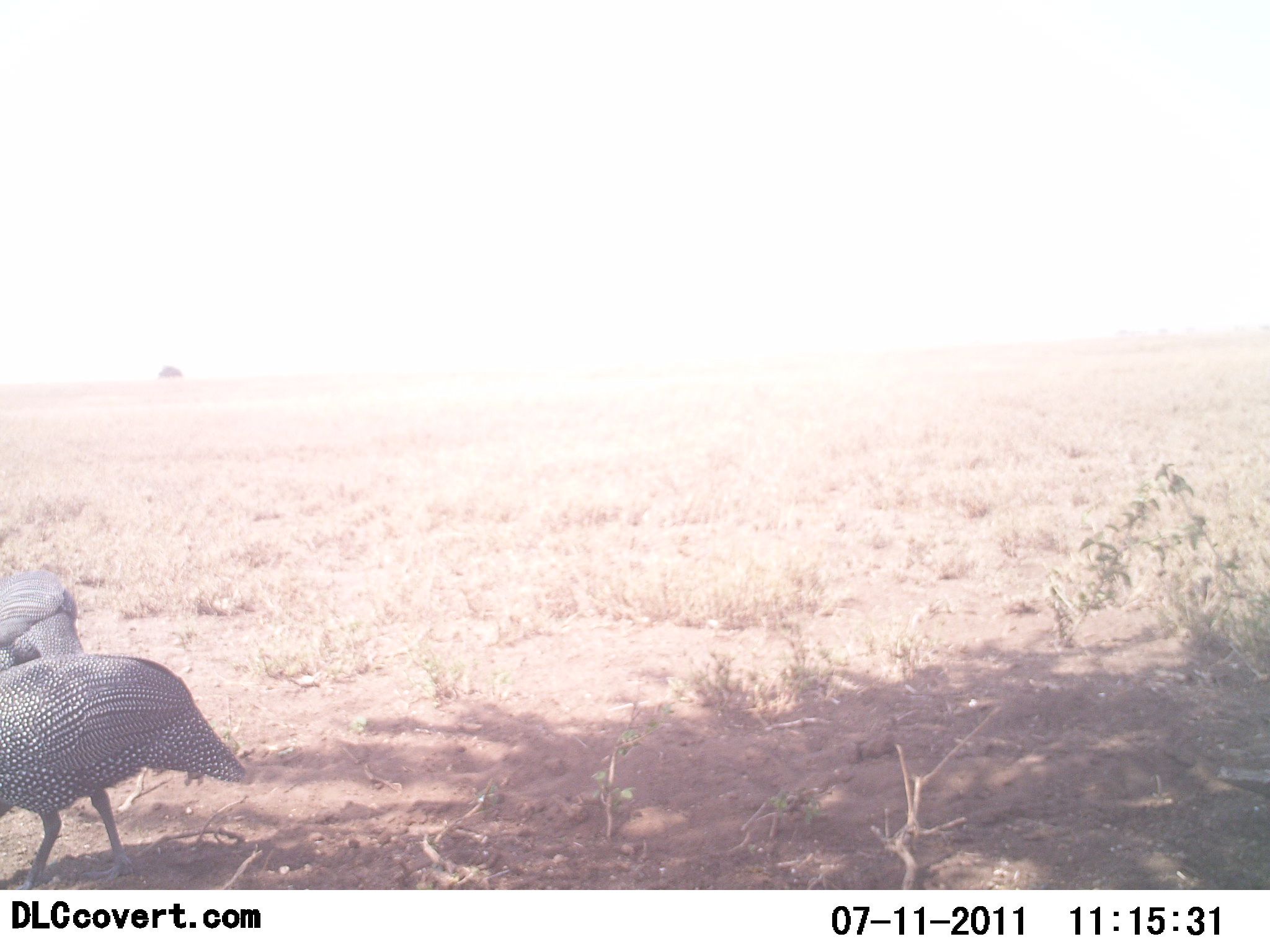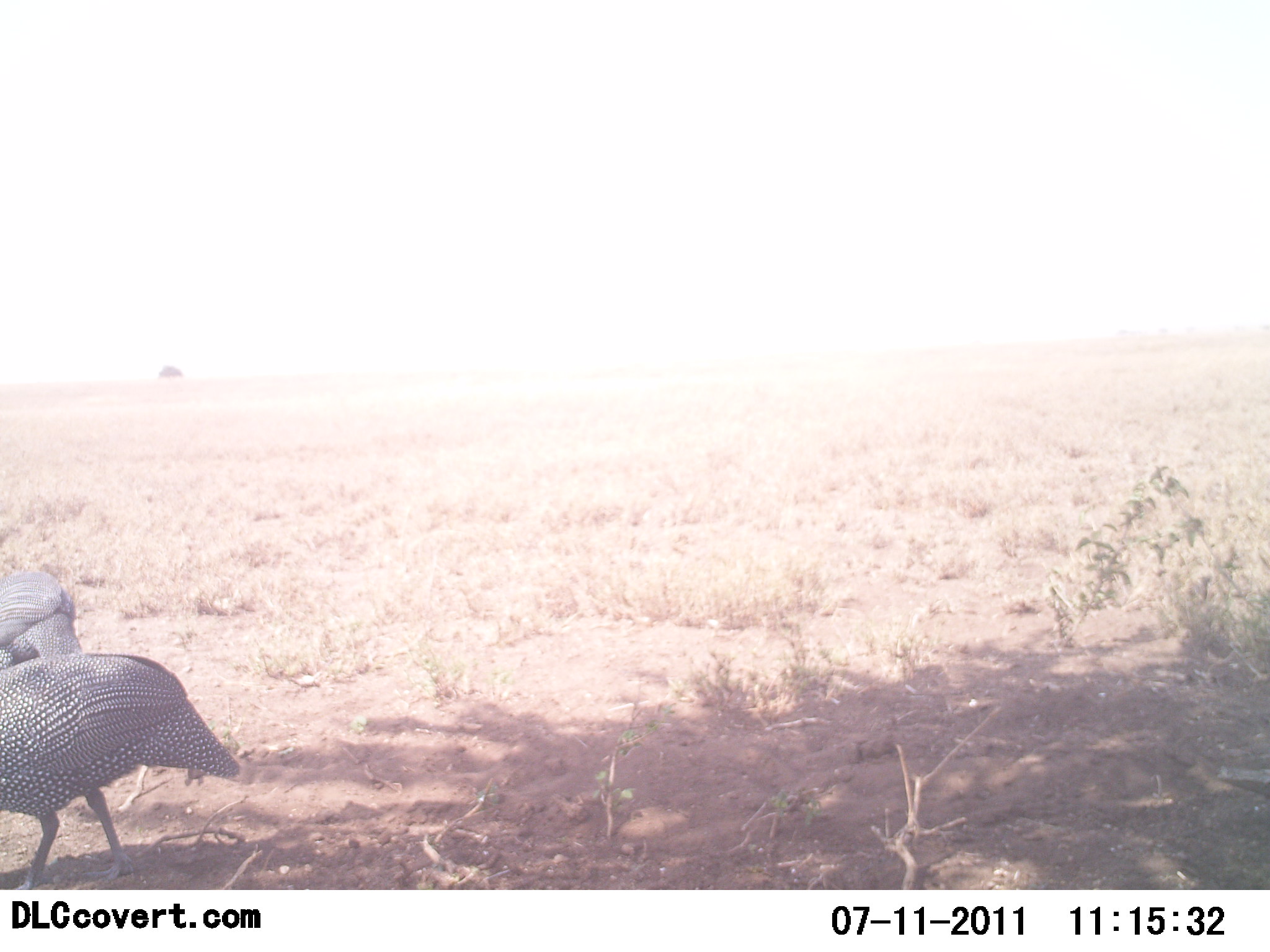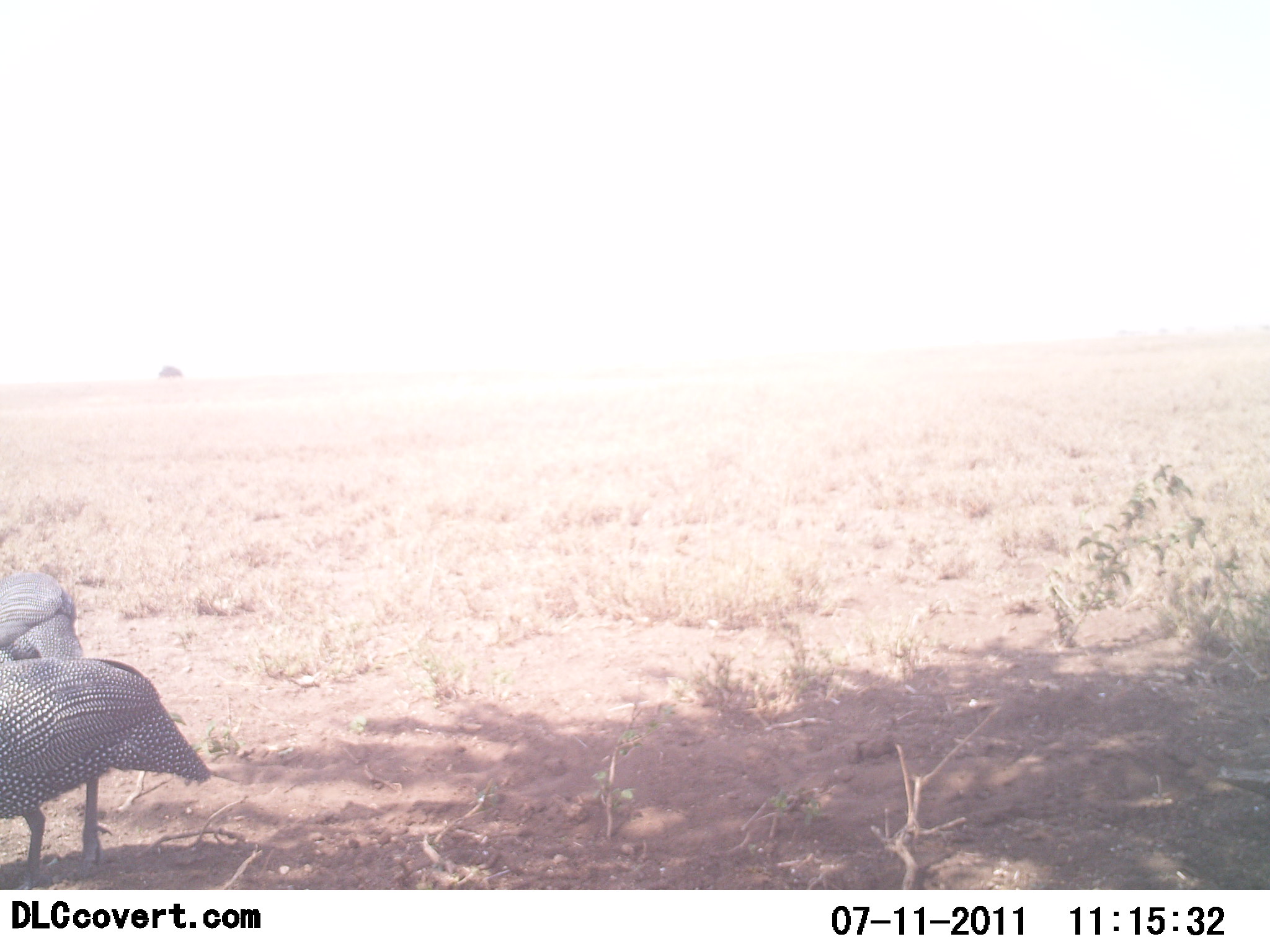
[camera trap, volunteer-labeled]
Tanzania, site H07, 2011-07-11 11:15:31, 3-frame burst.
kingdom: Animalia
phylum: Chordata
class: Aves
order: Galliformes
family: Numididae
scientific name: Numididae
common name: guinea fowl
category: guineafowl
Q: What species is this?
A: Guineafowl (guinea fowl) (Numididae).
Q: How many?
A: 2.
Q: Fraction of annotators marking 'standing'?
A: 30%.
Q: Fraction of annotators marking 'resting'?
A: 0%.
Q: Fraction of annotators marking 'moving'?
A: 40%.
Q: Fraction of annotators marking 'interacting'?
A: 0%.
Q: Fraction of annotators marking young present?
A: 0%.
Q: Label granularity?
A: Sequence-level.